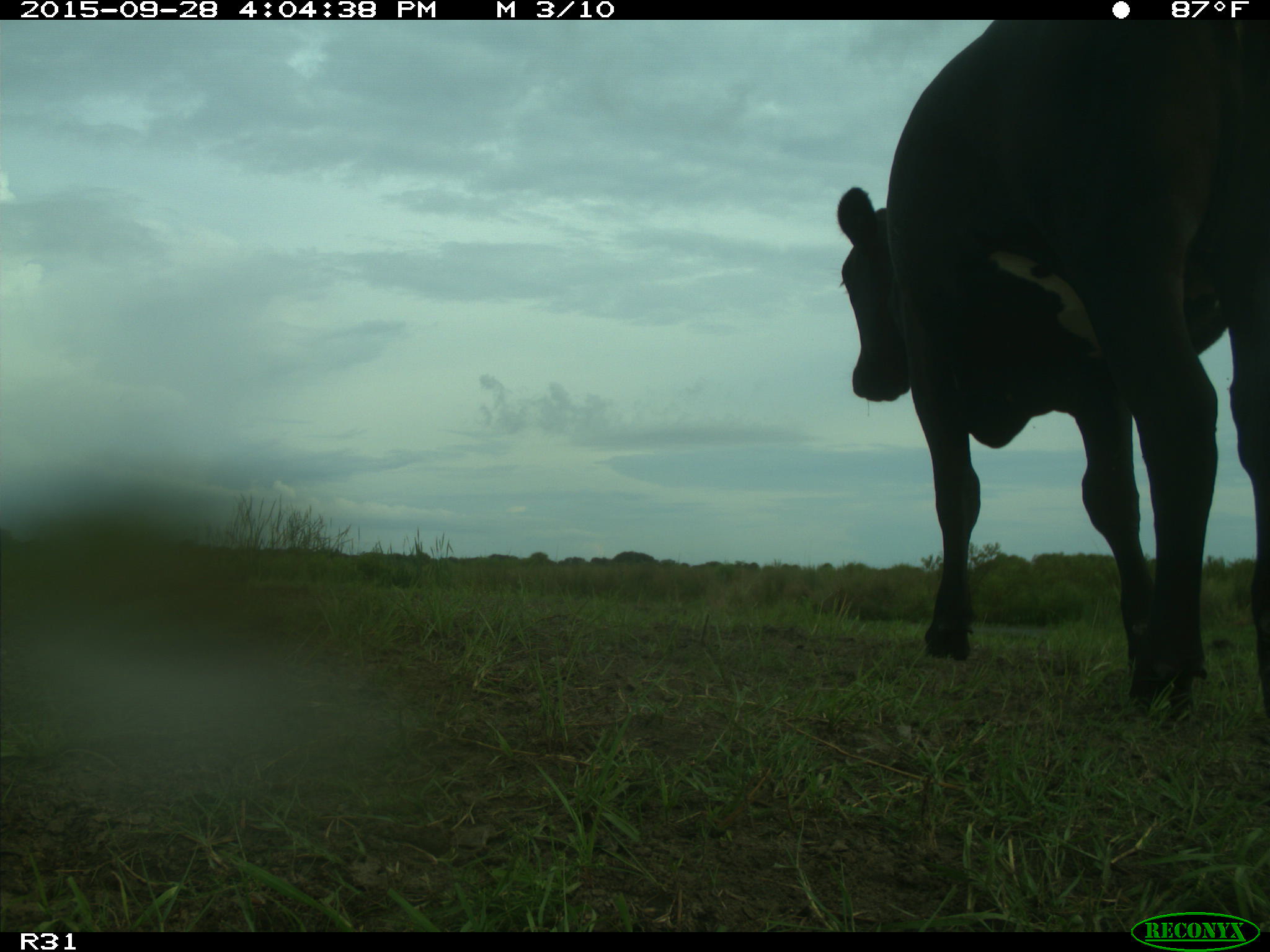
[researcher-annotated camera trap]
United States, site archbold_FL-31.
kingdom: Animalia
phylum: Chordata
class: Mammalia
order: Artiodactyla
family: Bovidae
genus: Bos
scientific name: Bos taurus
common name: domestic cow